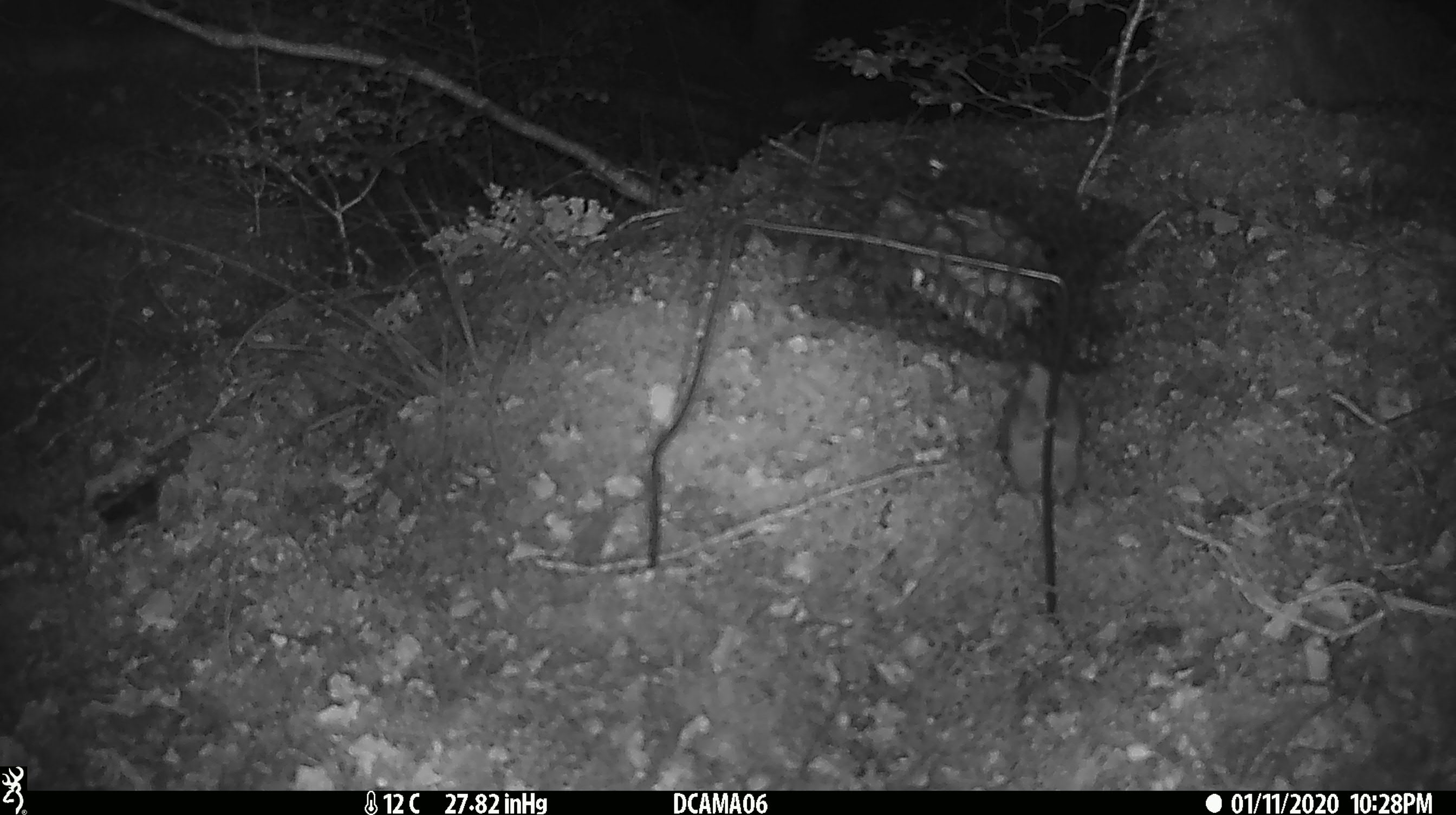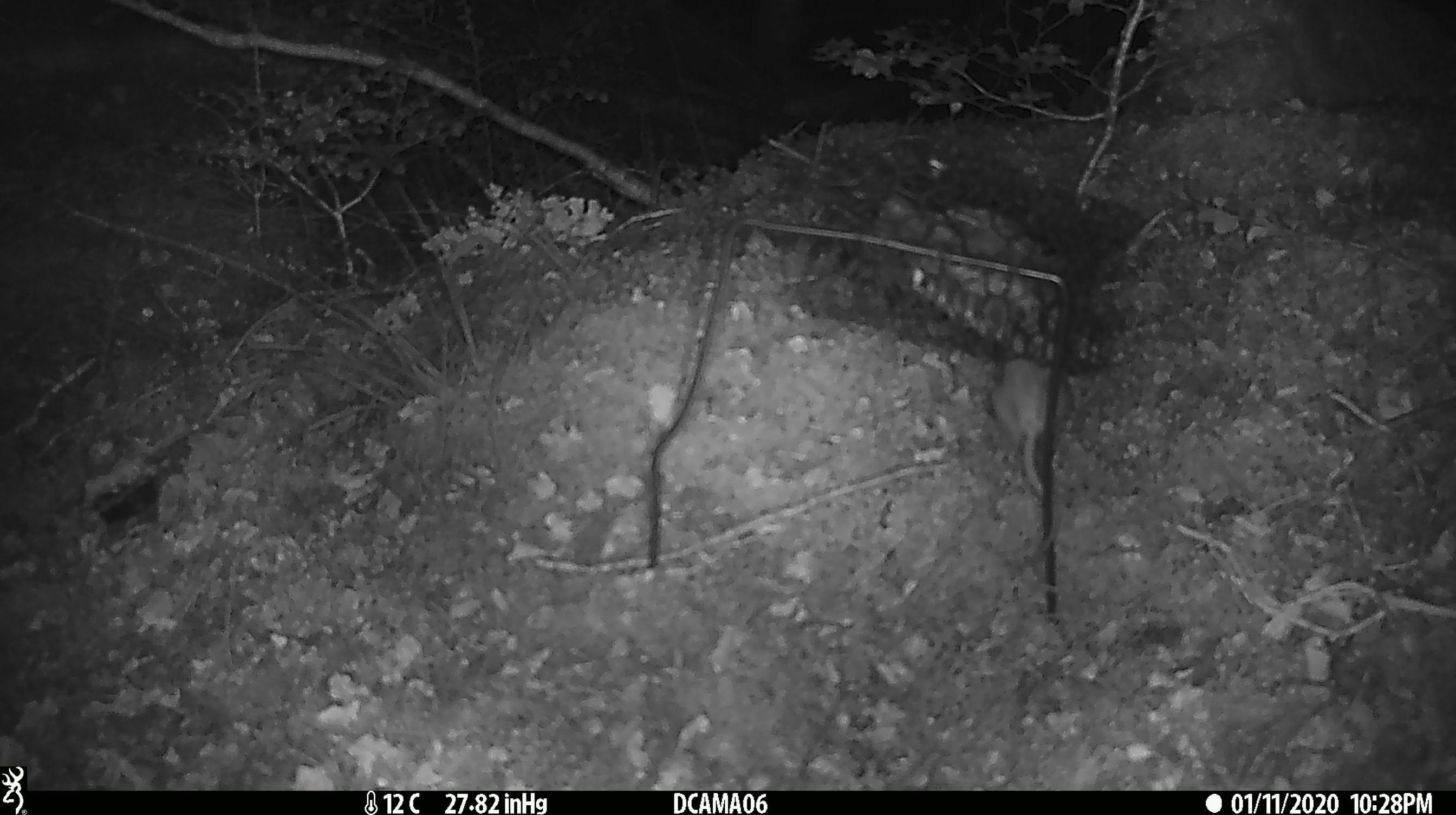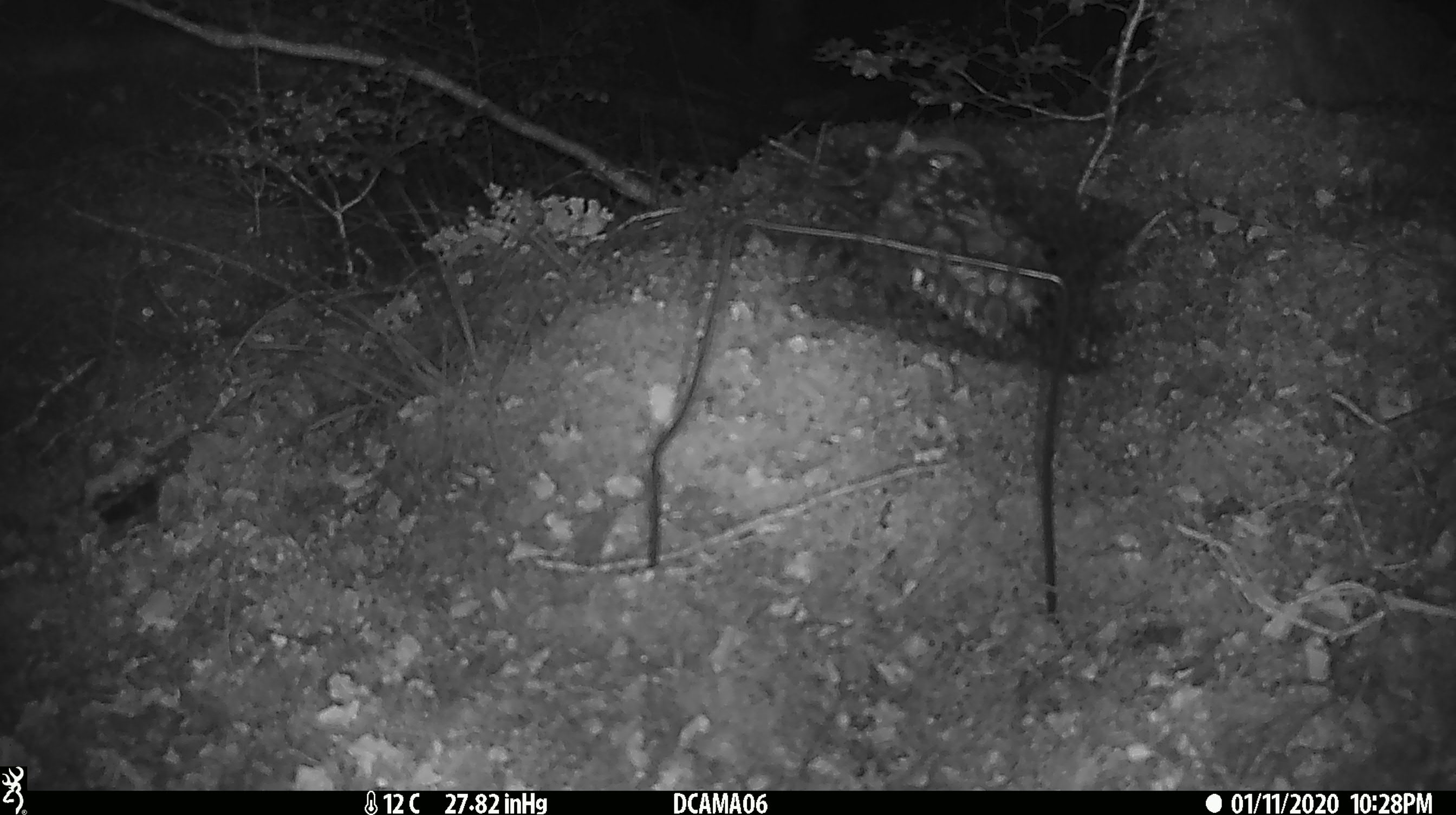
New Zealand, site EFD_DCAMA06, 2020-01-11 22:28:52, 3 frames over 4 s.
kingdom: Animalia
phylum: Chordata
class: Mammalia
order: Rodentia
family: Muridae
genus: Mus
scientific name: Mus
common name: mouse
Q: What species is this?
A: Mouse (Mus).